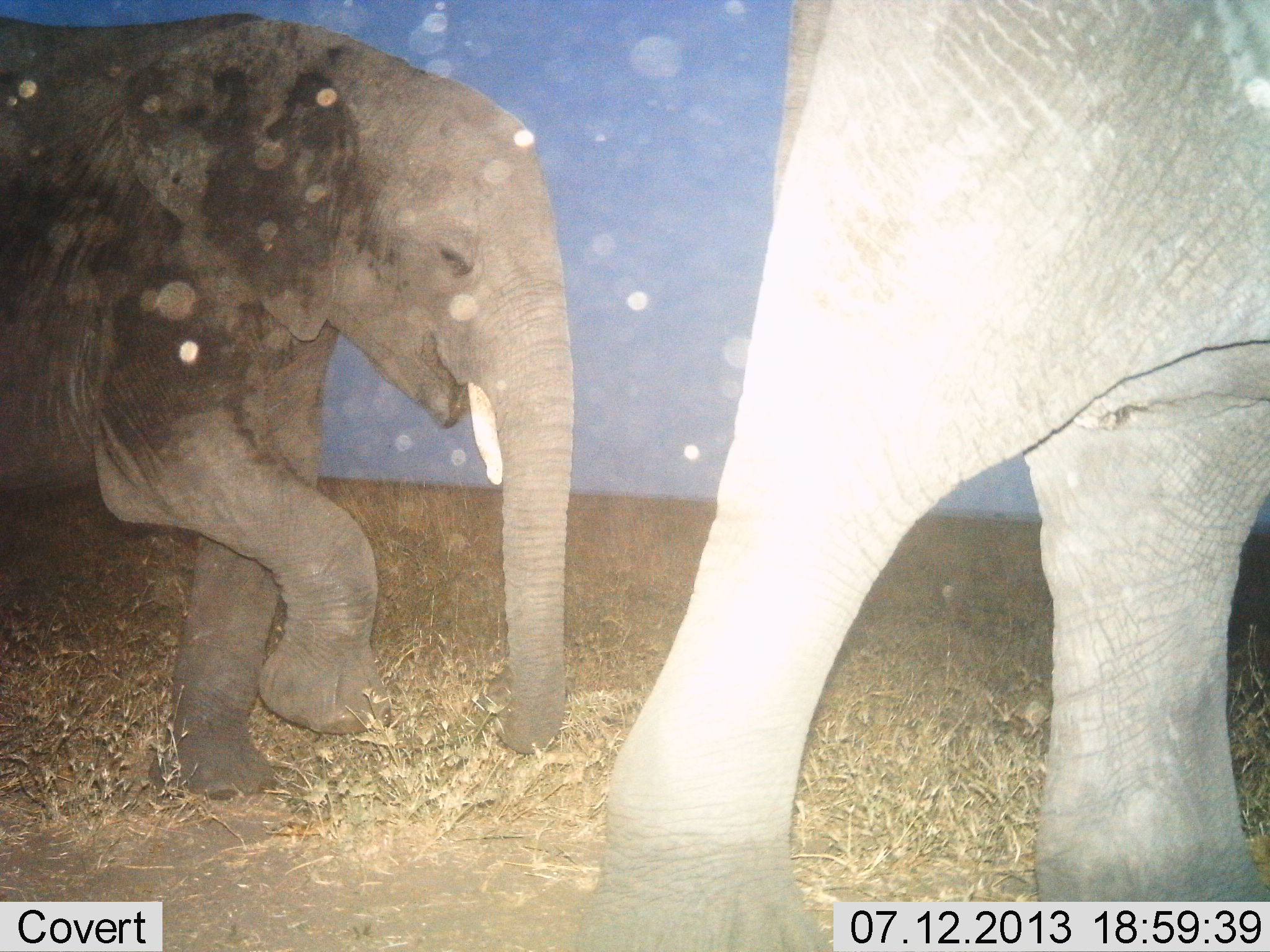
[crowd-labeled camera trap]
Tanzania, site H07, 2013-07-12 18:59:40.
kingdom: Animalia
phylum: Chordata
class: Mammalia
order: Proboscidea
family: Elephantidae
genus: Loxodonta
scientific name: Loxodonta africana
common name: african bush elephant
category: elephant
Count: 2.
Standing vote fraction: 4%.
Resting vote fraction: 0%.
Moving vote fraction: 100%.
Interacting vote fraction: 0%.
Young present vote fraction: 19%.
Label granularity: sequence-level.